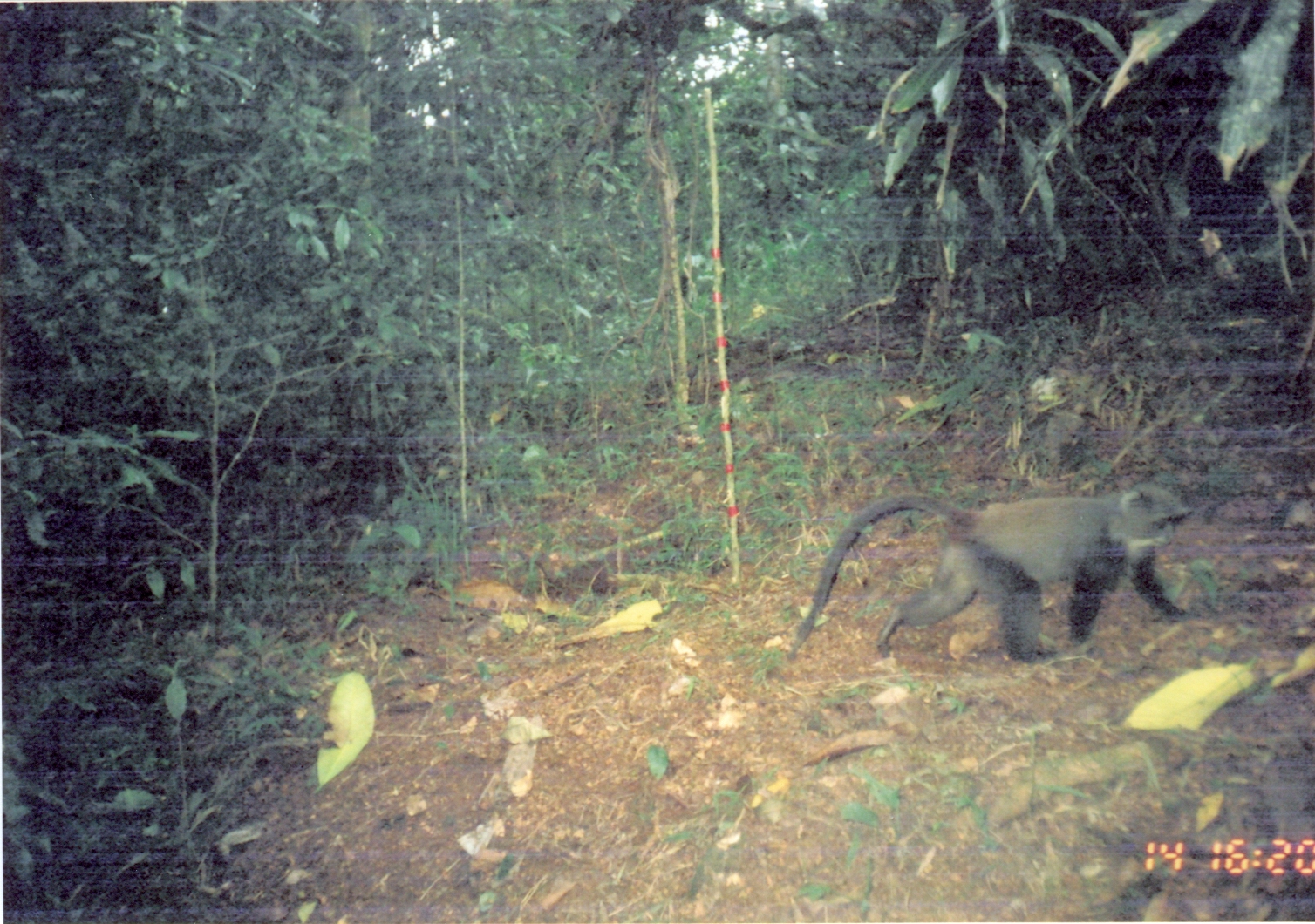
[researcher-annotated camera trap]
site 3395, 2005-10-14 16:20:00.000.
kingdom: Animalia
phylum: Chordata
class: Mammalia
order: Primates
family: Cercopithecidae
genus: Cercopithecus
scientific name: Cercopithecus mitis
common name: blue monkey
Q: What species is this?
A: Cercopithecus mitis (blue monkey).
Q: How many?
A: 1.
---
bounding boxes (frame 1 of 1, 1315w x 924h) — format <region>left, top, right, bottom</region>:
cercopithecus mitis: <region>785, 480, 1202, 675</region>